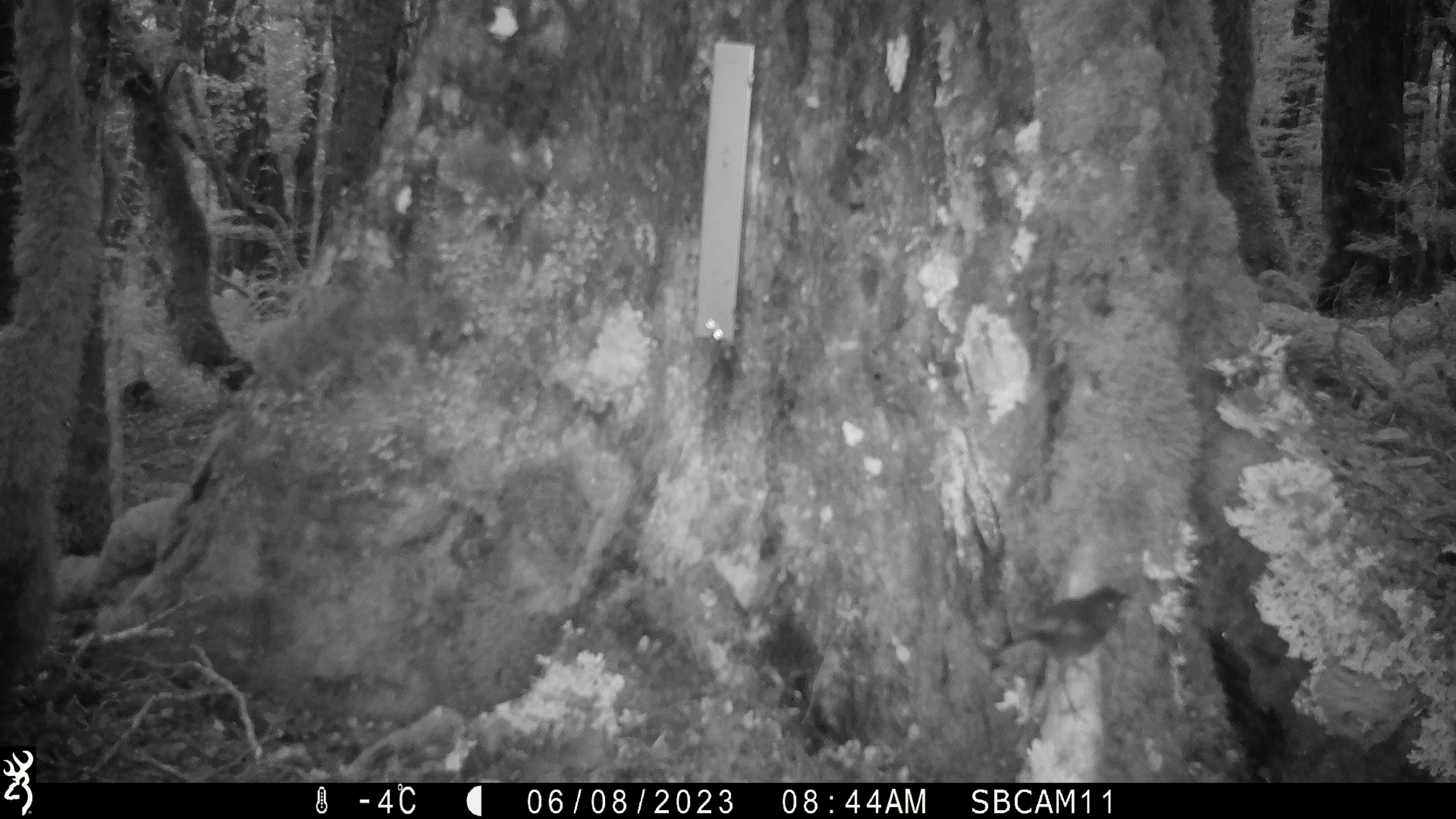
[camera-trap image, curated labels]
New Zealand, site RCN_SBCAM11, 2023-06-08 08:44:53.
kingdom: Animalia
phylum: Chordata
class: Aves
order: Passeriformes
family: Petroicidae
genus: Petroica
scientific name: Petroica australis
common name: new zealand robin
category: robin